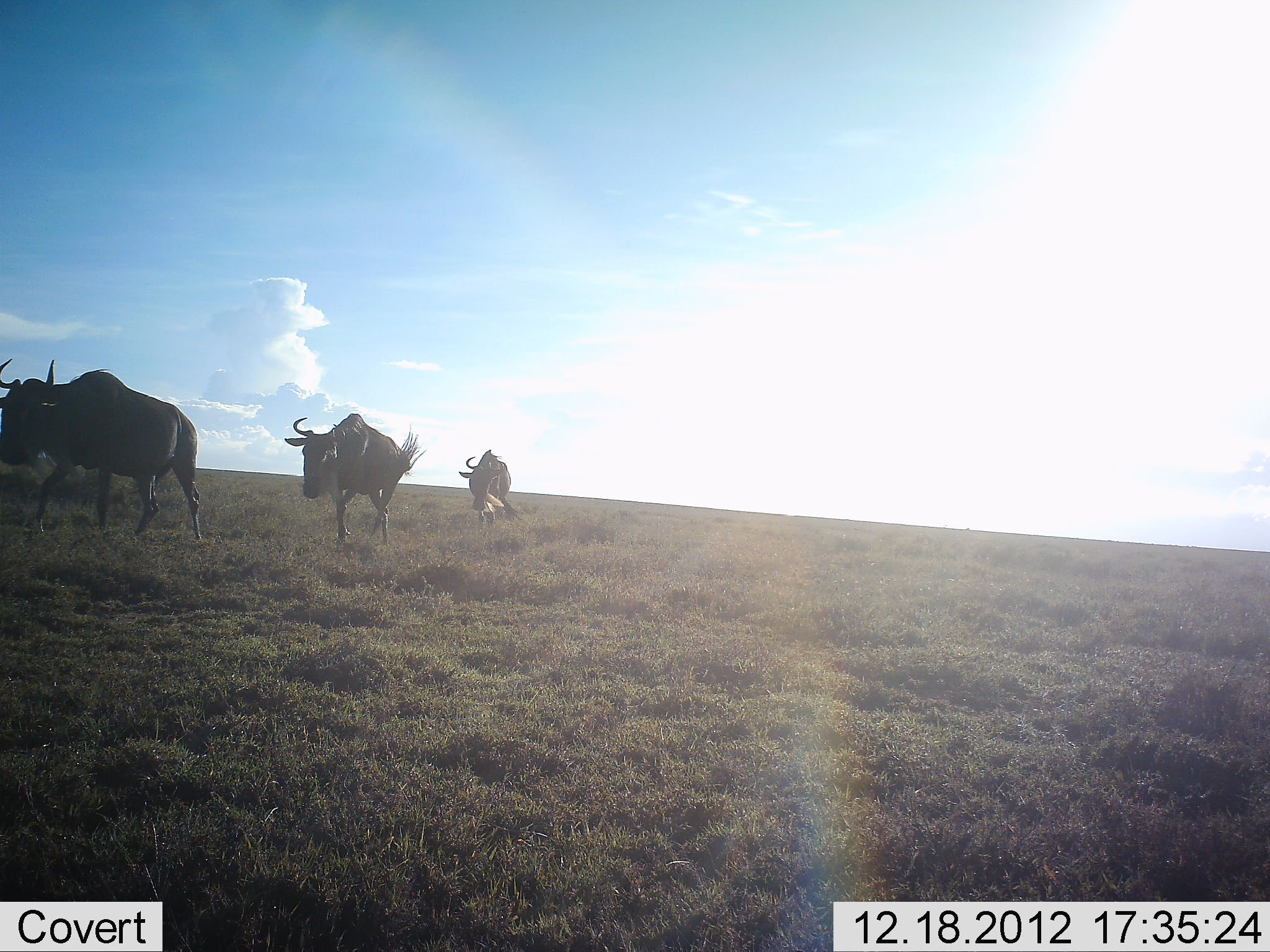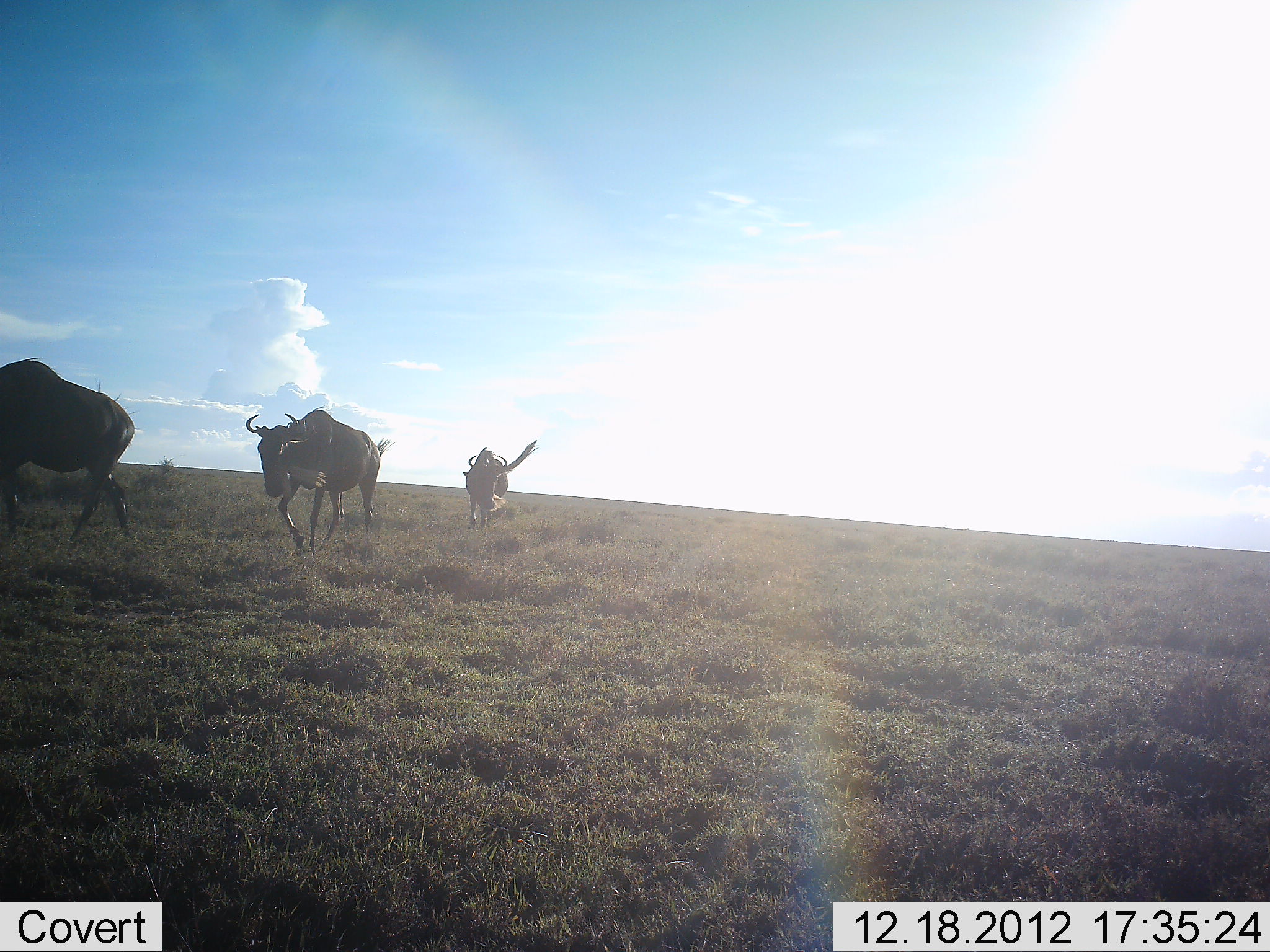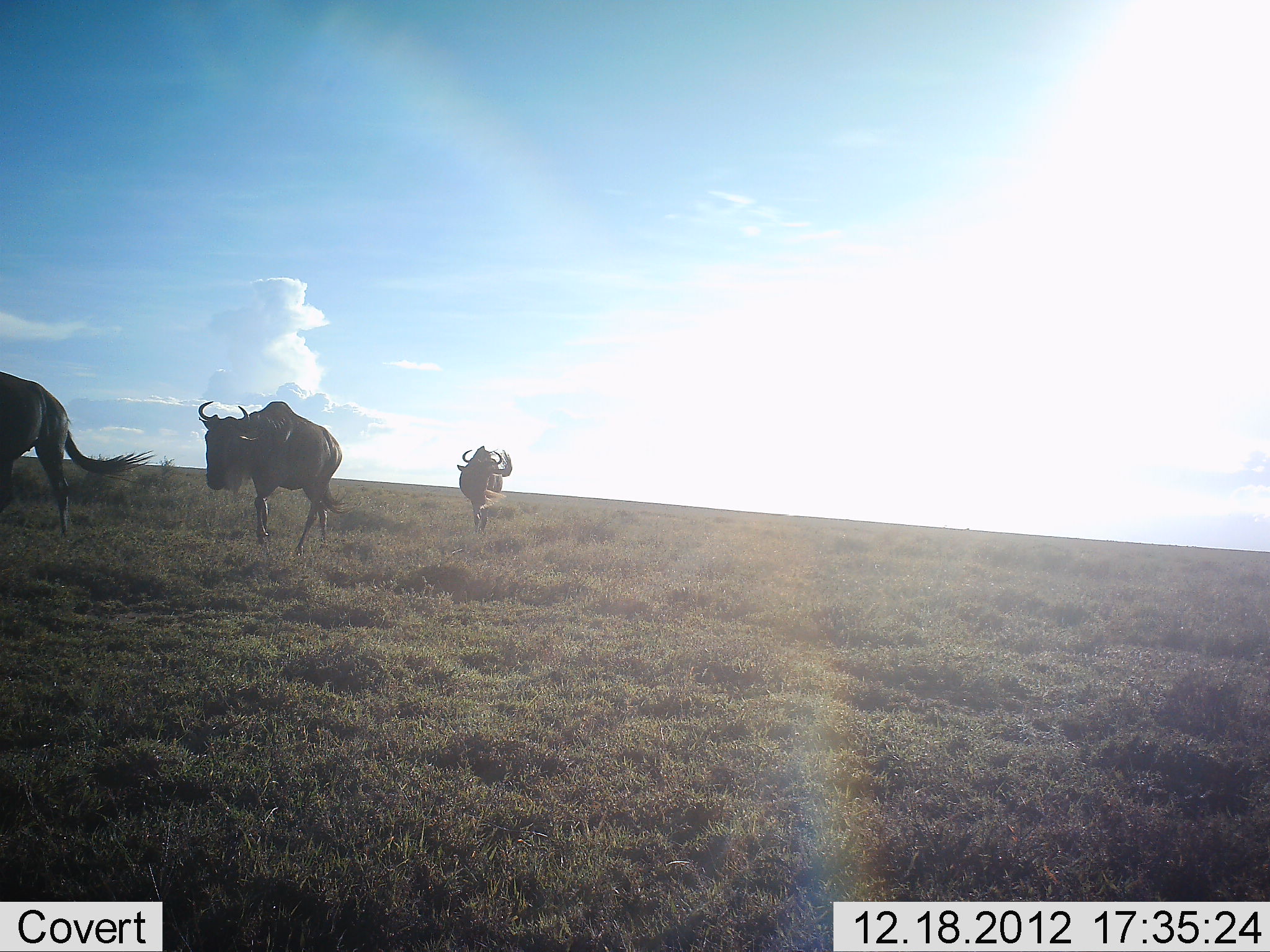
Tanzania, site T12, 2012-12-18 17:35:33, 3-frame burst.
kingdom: Animalia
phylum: Chordata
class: Mammalia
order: Artiodactyla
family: Bovidae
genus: Connochaetes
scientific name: Connochaetes taurinus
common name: blue wildebeest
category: wildebeest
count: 3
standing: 0%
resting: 0%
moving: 90%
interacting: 0%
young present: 0%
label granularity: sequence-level